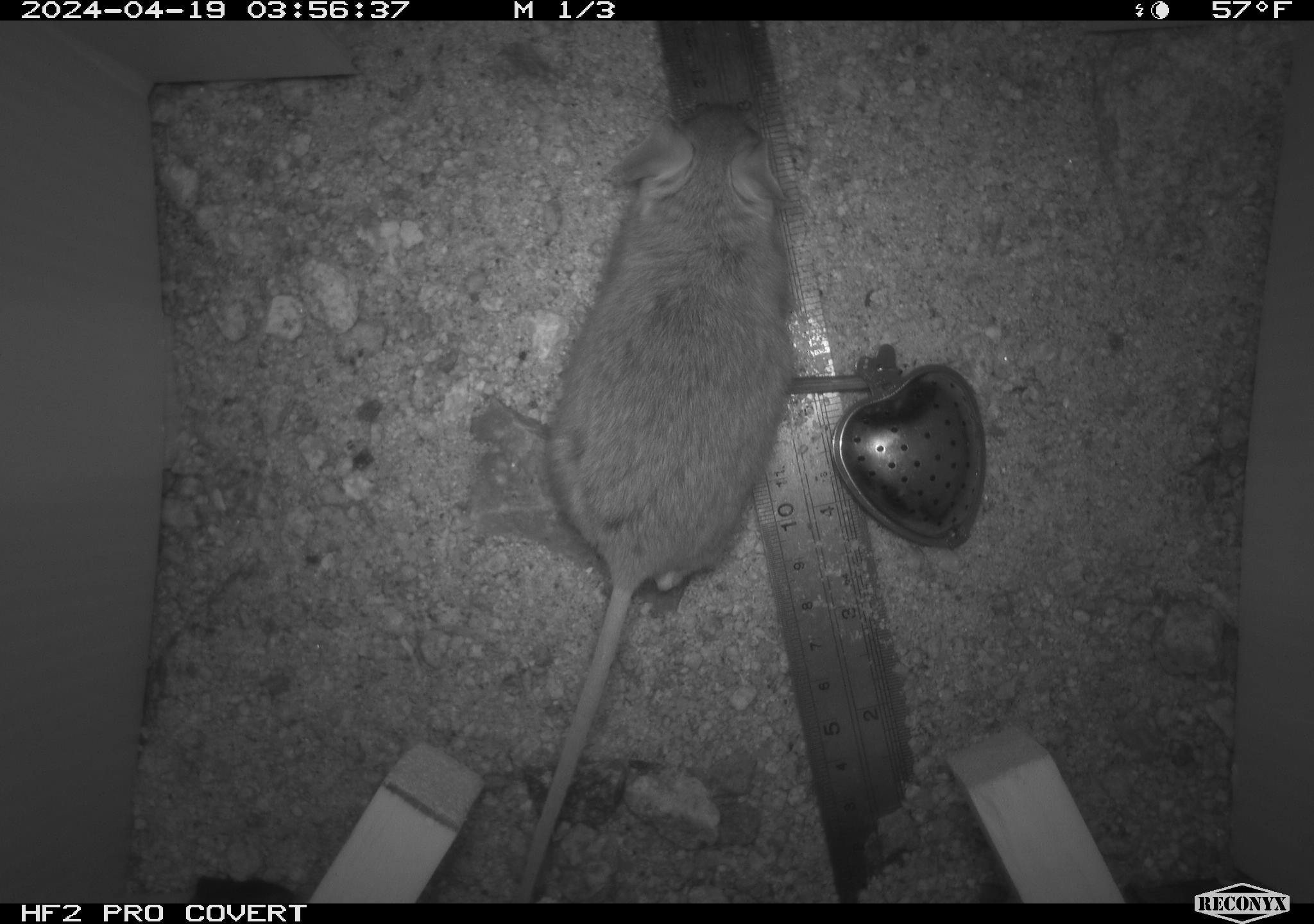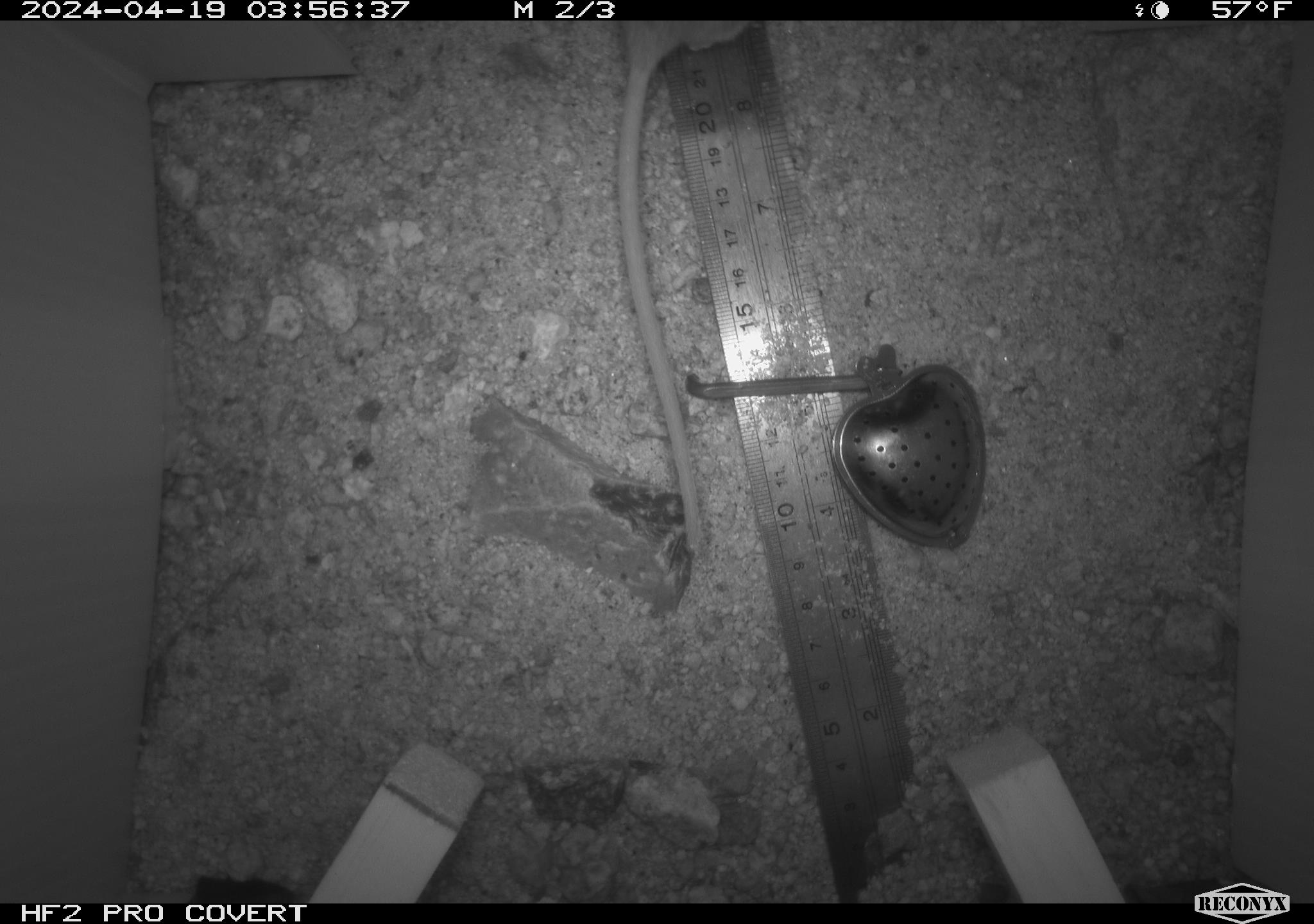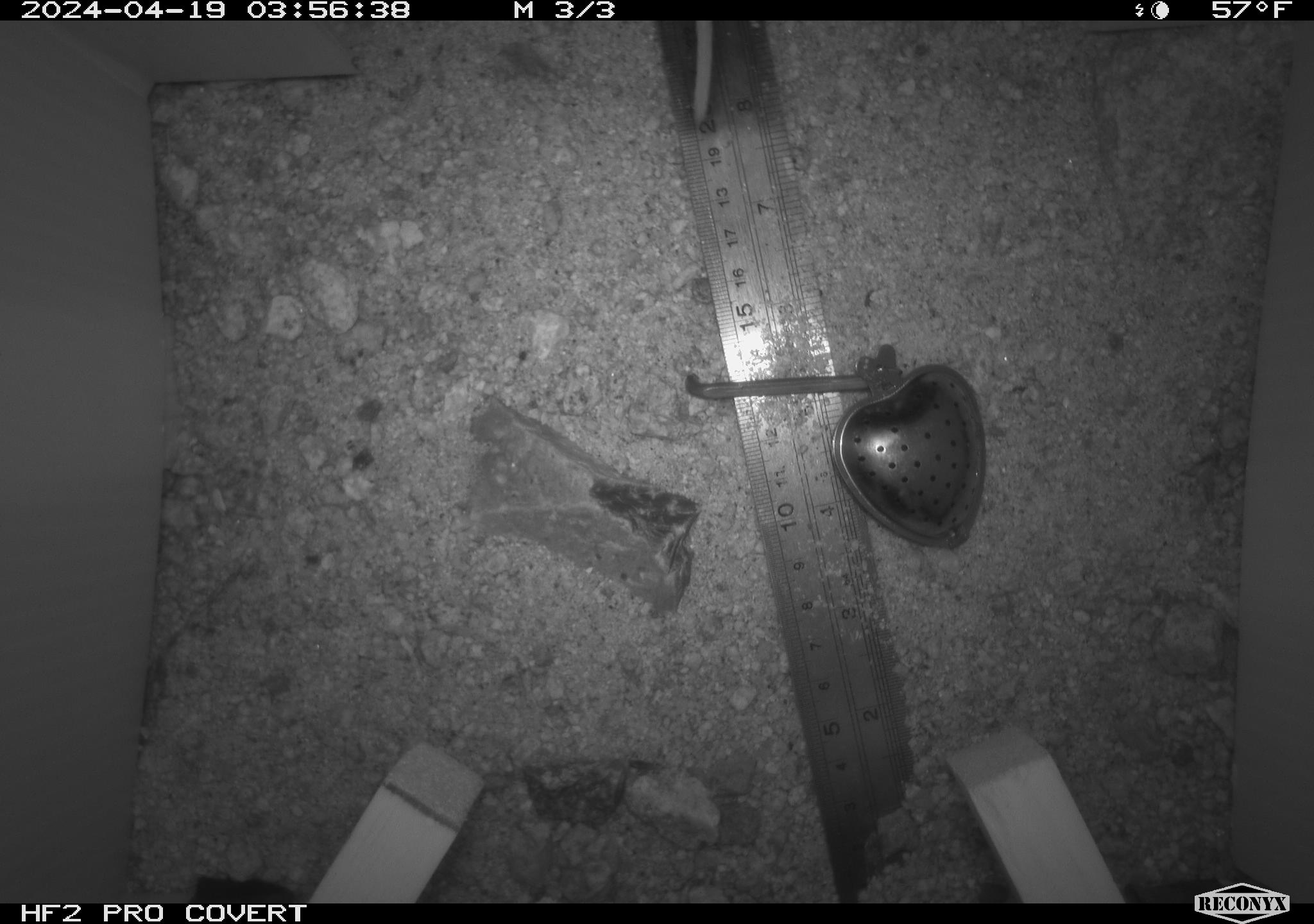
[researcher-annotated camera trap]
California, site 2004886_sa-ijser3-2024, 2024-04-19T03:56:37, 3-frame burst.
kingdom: Animalia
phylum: Chordata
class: Mammalia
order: Rodentia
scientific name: Rodentia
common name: mouse species